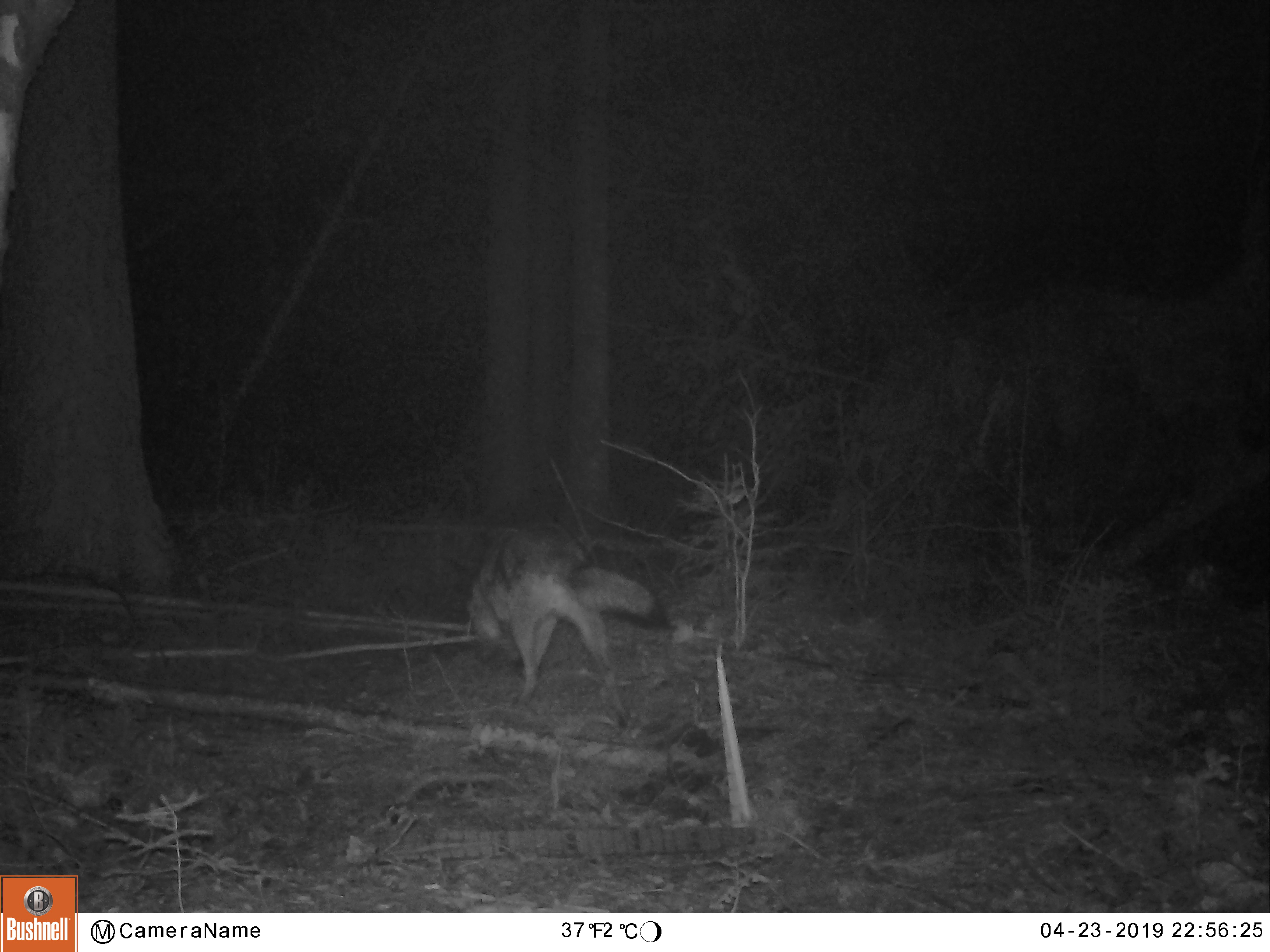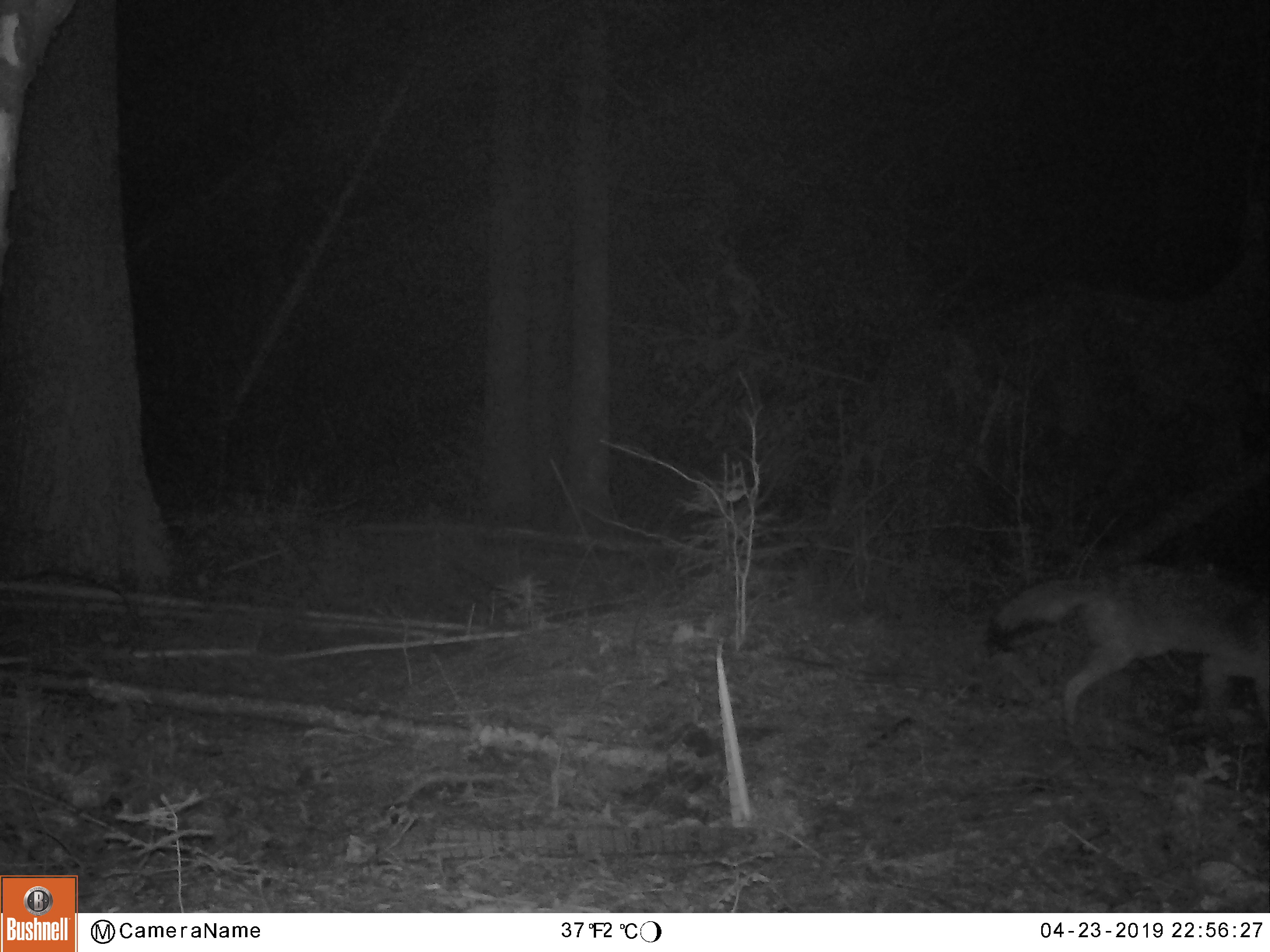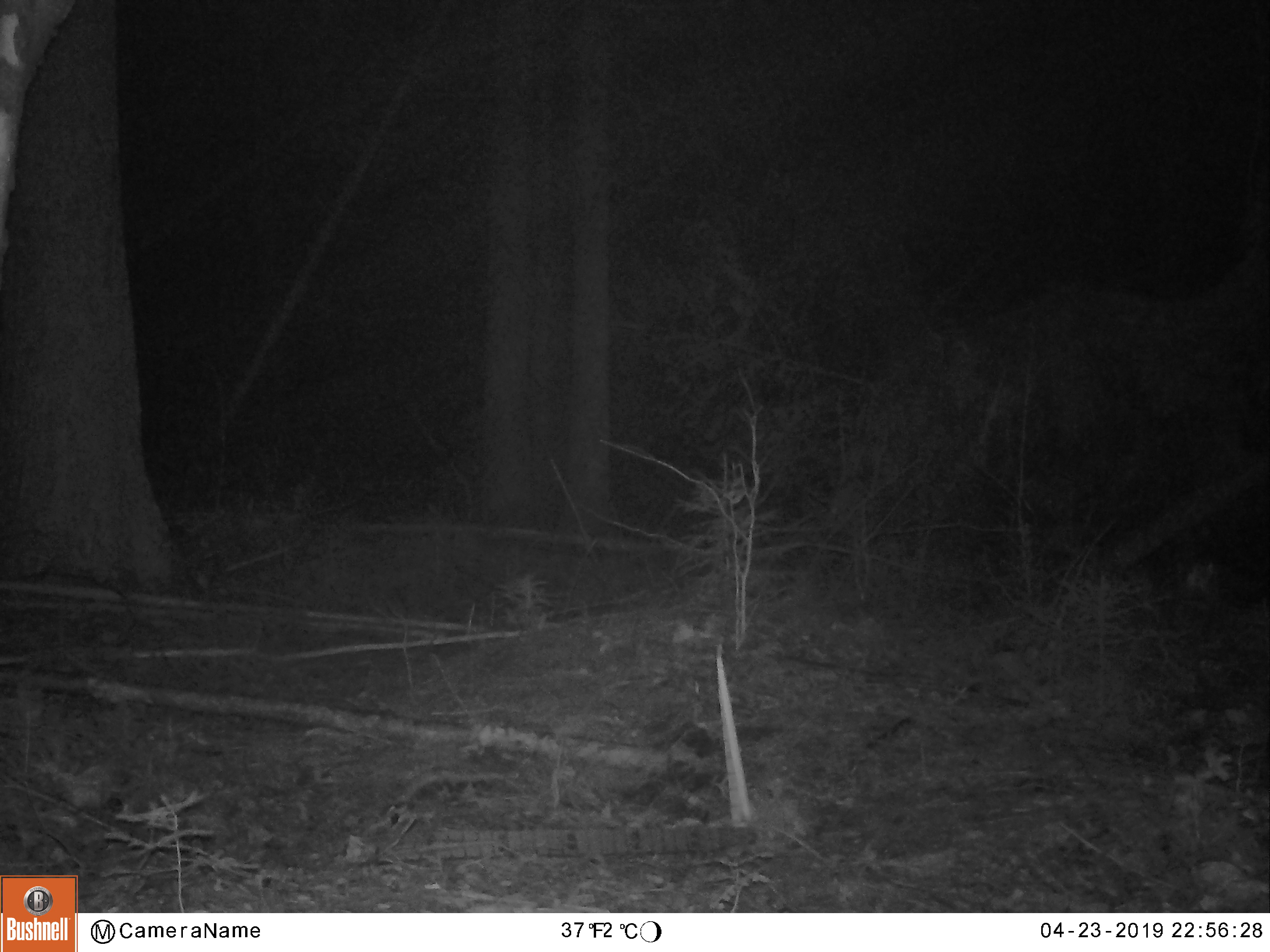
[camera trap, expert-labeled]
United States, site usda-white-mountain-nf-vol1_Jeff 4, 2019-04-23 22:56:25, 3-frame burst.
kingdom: Animalia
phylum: Chordata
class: Mammalia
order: Carnivora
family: Canidae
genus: Canis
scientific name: Canis latrans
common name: coyote